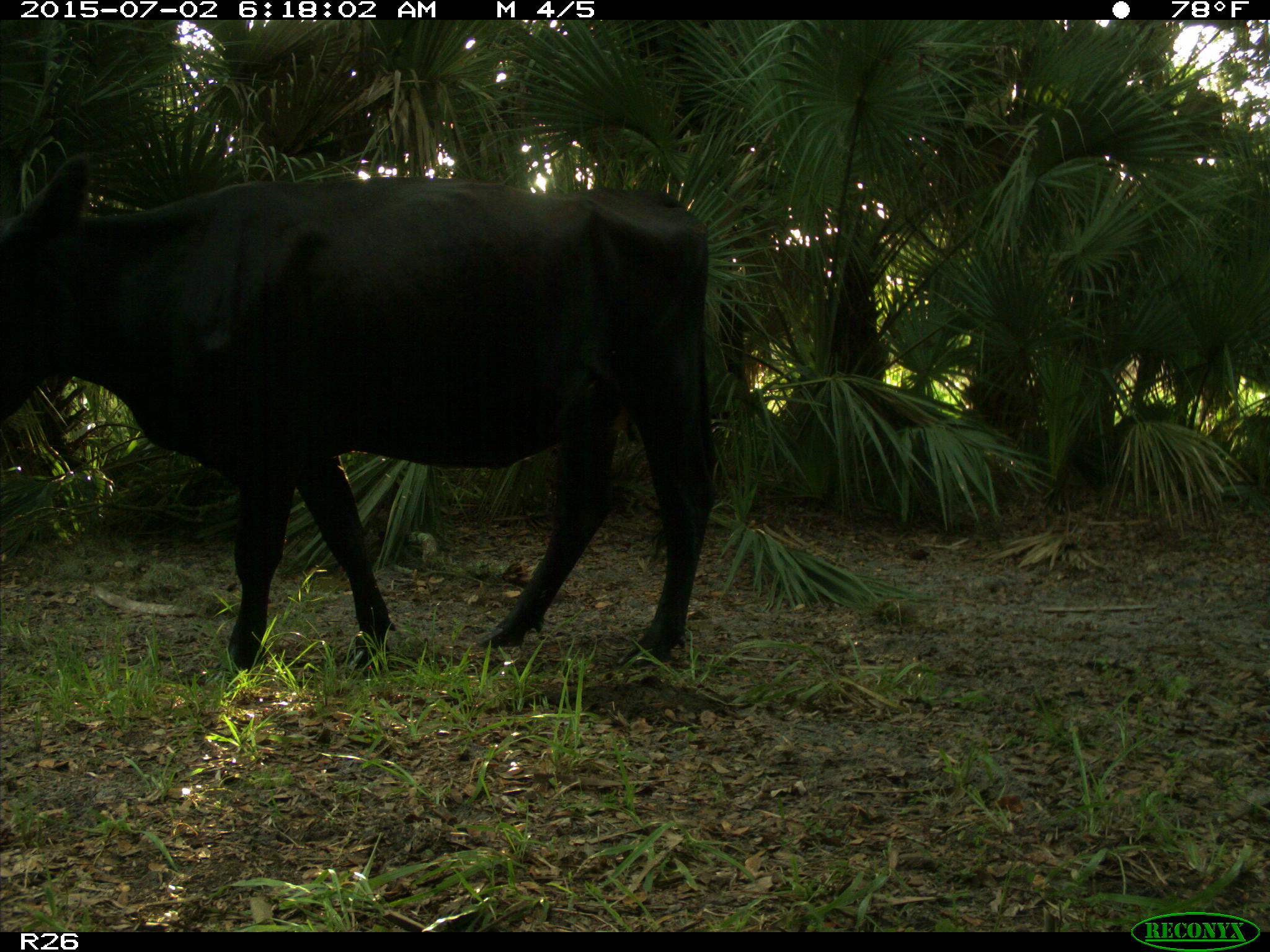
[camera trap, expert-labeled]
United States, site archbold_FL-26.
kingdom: Animalia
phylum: Chordata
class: Mammalia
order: Artiodactyla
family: Bovidae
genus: Bos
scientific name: Bos taurus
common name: domestic cow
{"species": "Bos taurus (domestic cow)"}